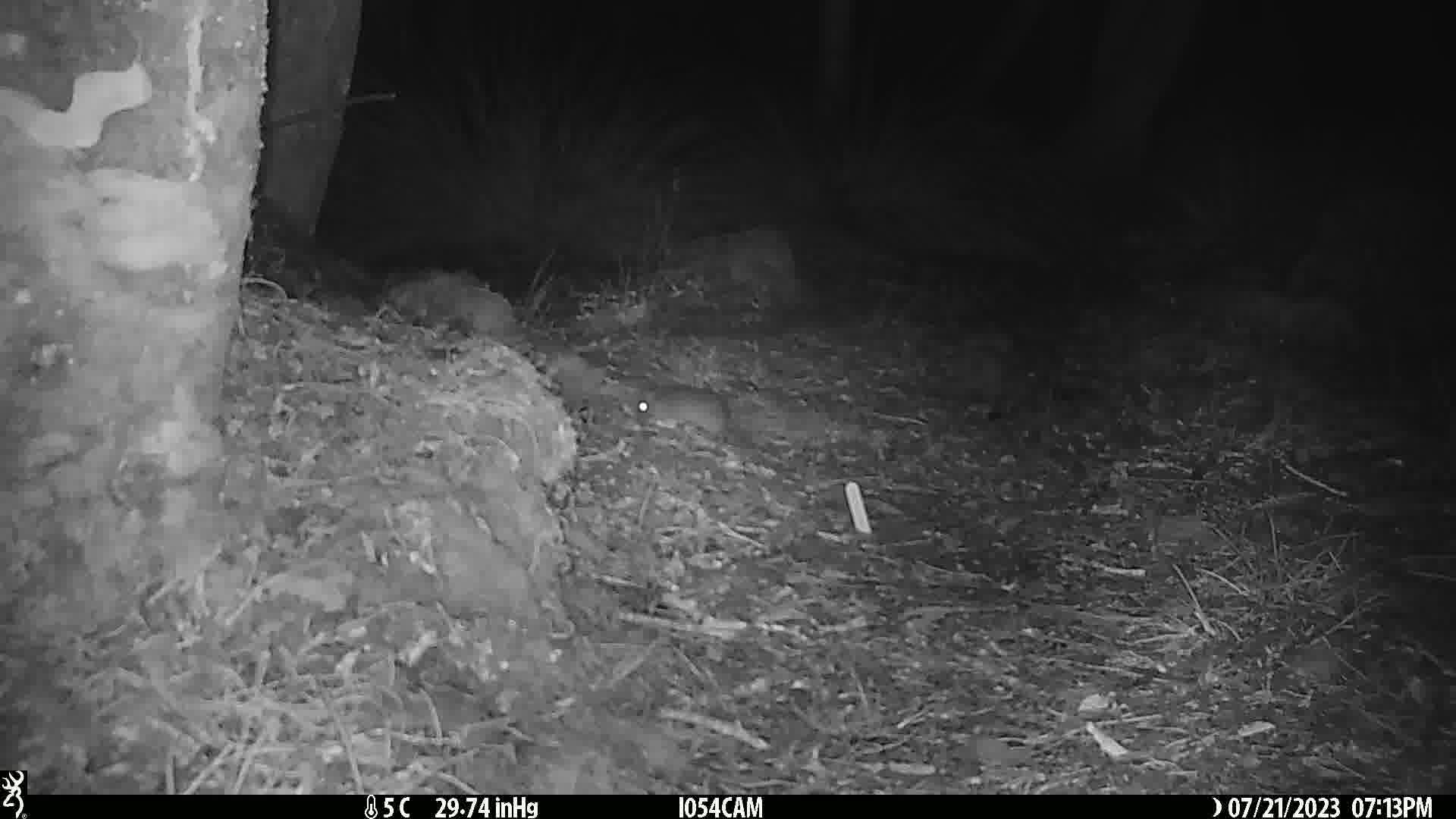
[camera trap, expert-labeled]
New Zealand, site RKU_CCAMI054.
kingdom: Animalia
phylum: Chordata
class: Mammalia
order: Rodentia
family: Muridae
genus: Rattus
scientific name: Rattus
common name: rat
Rat (Rattus).